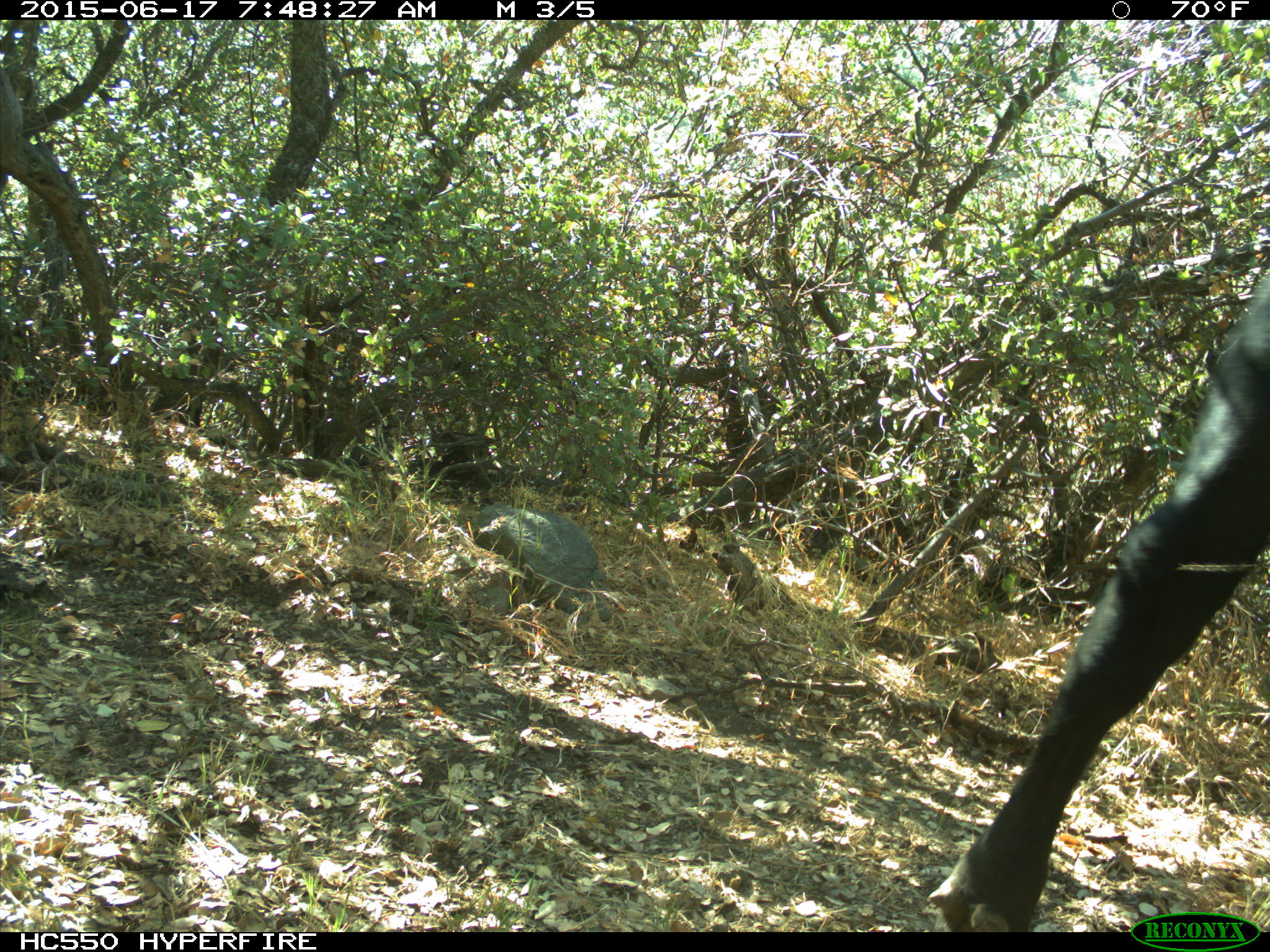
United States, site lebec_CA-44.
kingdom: Animalia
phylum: Chordata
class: Mammalia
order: Artiodactyla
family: Bovidae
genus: Bos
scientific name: Bos taurus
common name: domestic cow